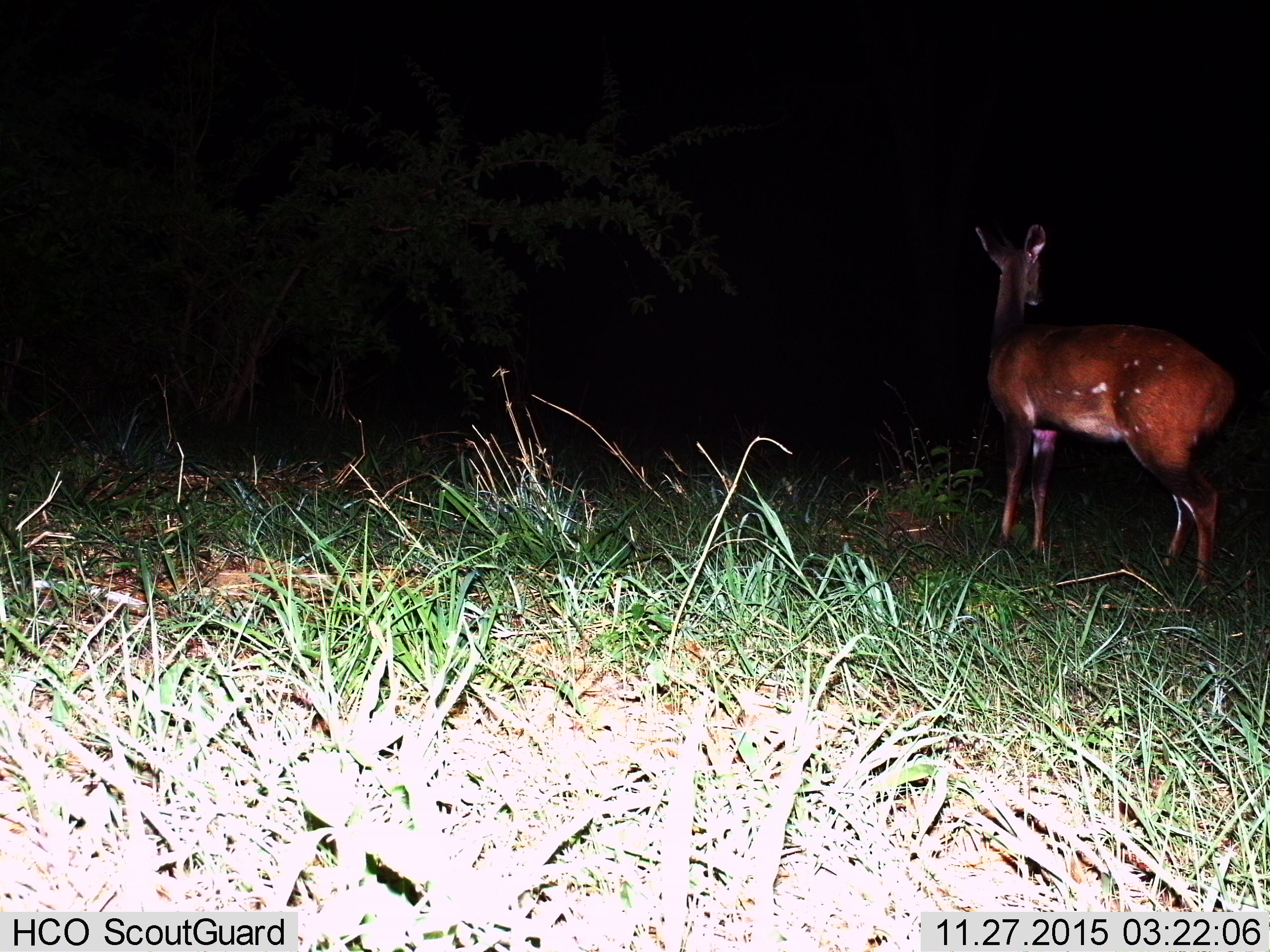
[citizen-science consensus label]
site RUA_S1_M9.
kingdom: Animalia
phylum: Chordata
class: Mammalia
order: Artiodactyla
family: Bovidae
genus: Tragelaphus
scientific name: Tragelaphus scriptus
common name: bushbuck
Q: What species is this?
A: Bushbuck (Tragelaphus scriptus).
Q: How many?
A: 1.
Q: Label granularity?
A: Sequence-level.